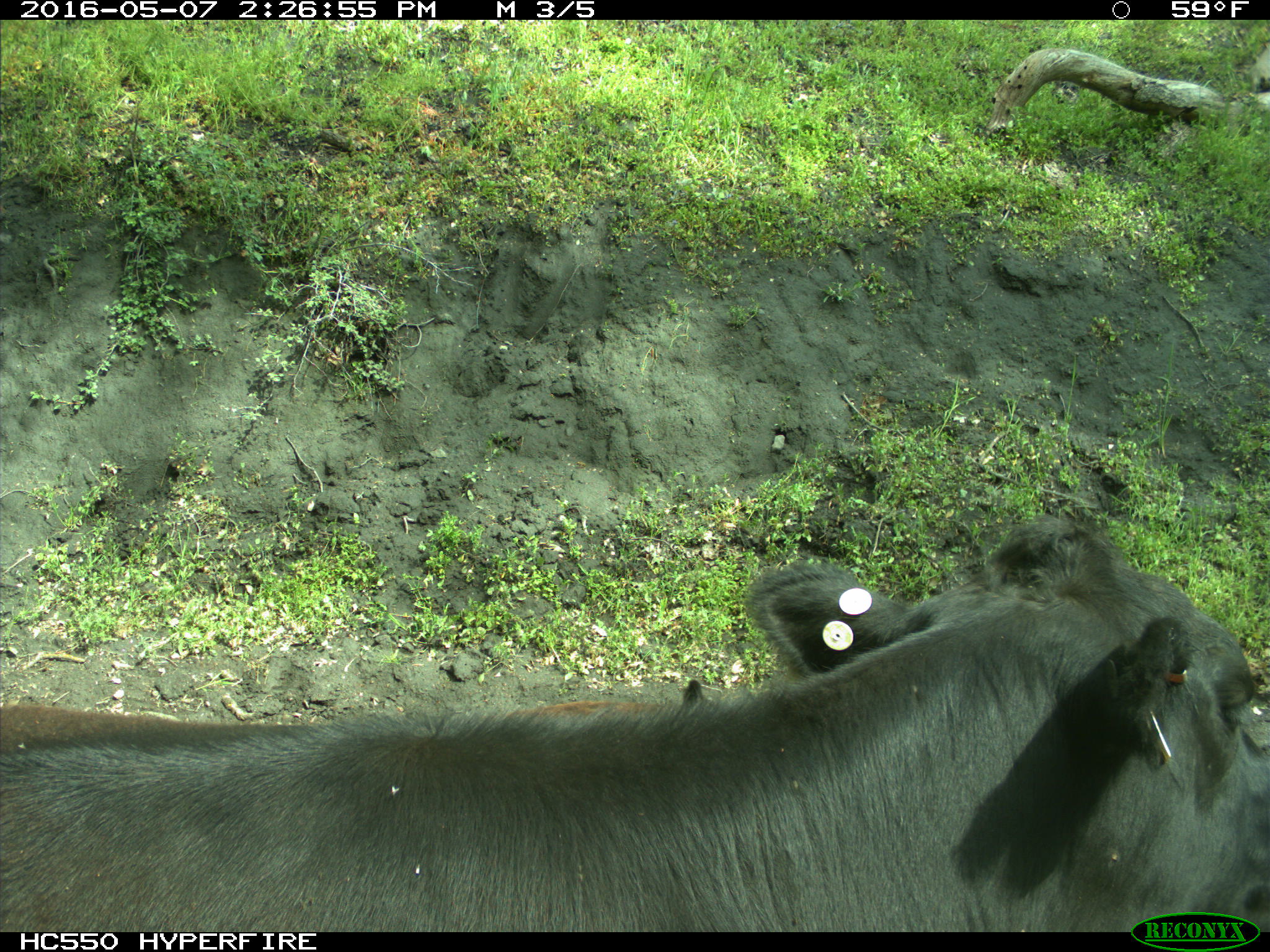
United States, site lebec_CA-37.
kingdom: Animalia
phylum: Chordata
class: Mammalia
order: Artiodactyla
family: Bovidae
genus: Bos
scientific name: Bos taurus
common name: domestic cow